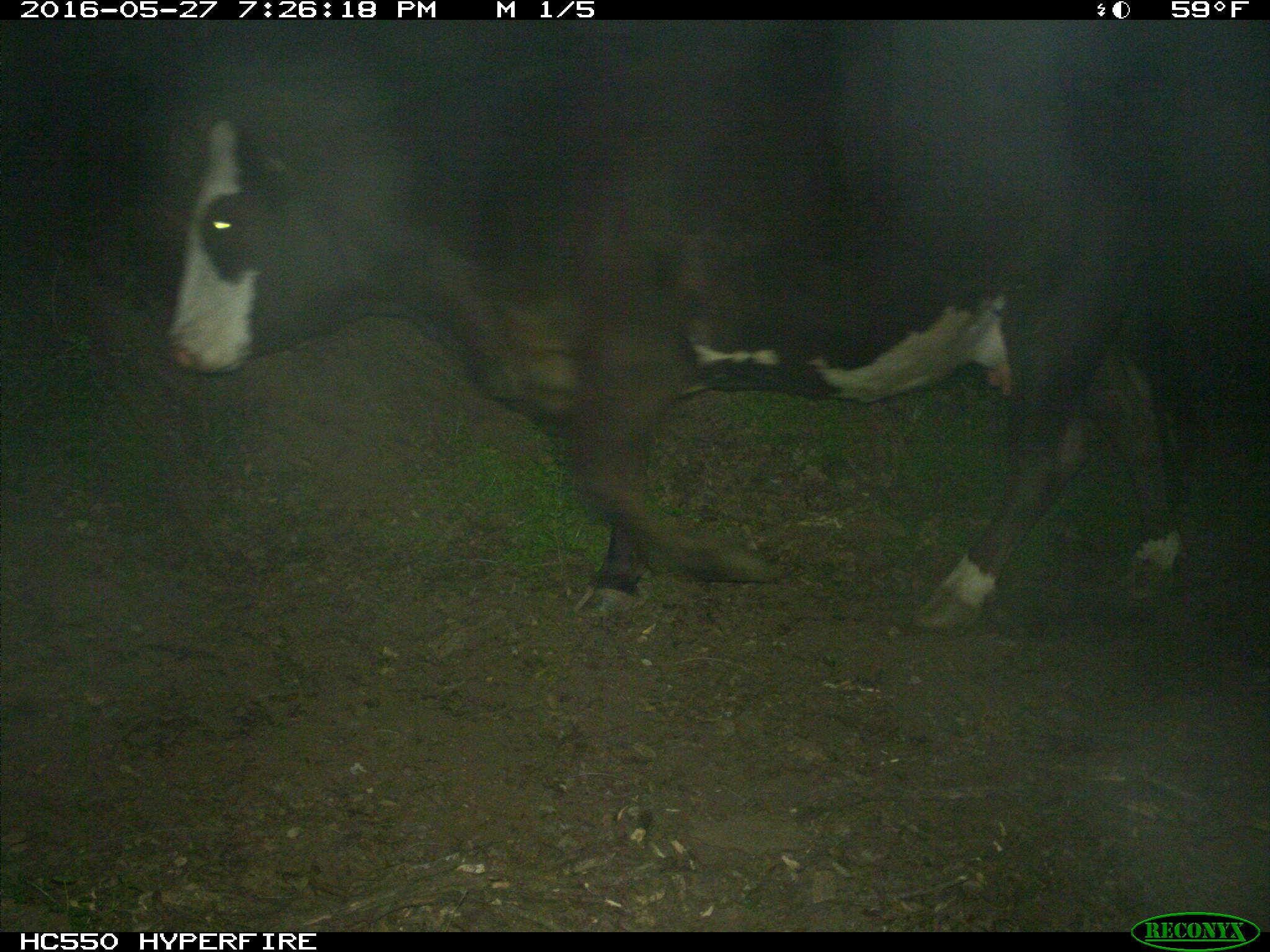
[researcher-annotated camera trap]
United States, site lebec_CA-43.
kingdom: Animalia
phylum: Chordata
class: Mammalia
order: Artiodactyla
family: Bovidae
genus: Bos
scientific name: Bos taurus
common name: domestic cow